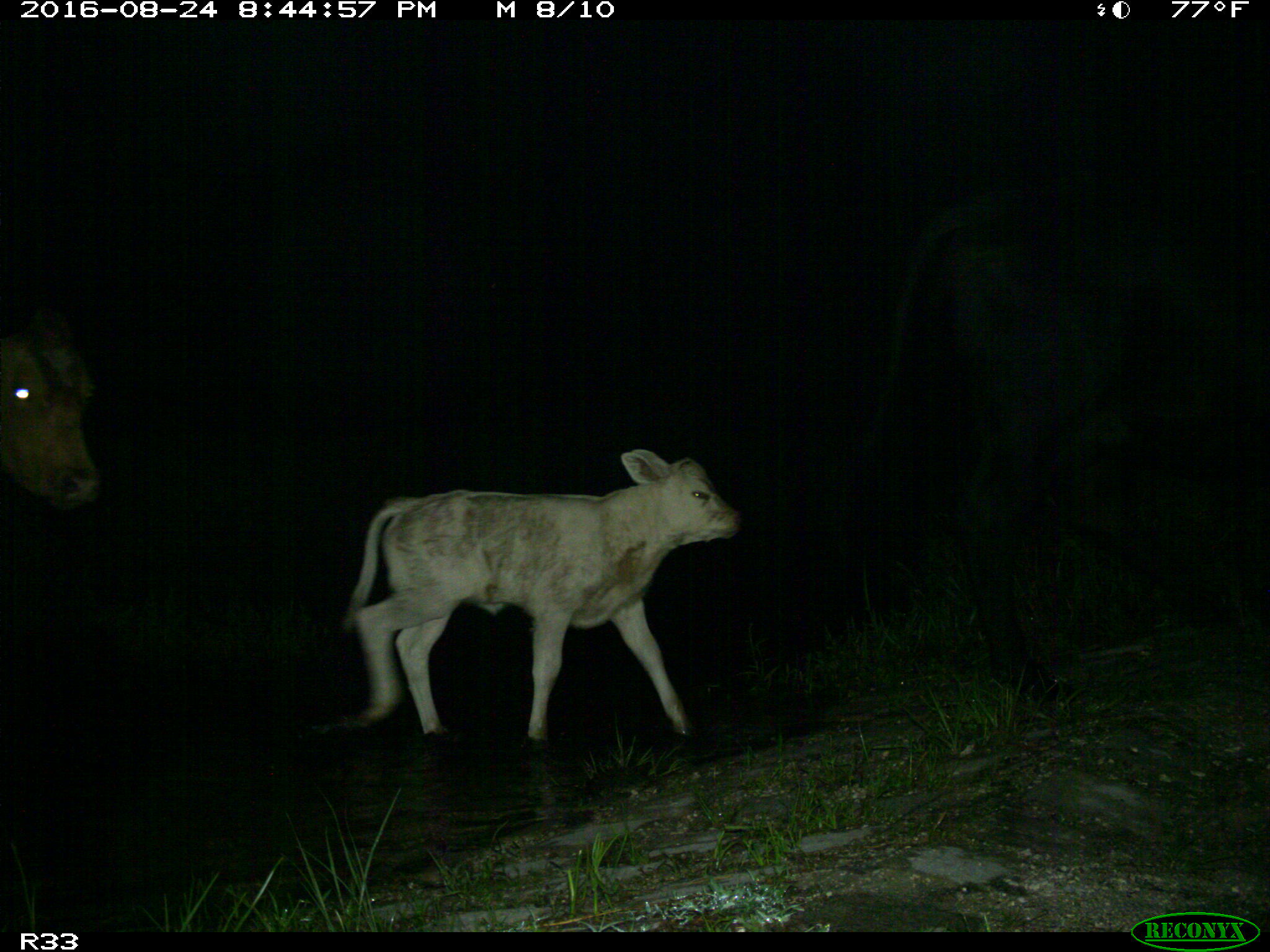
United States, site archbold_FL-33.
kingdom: Animalia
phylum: Chordata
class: Mammalia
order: Artiodactyla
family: Bovidae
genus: Bos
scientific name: Bos taurus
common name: domestic cow